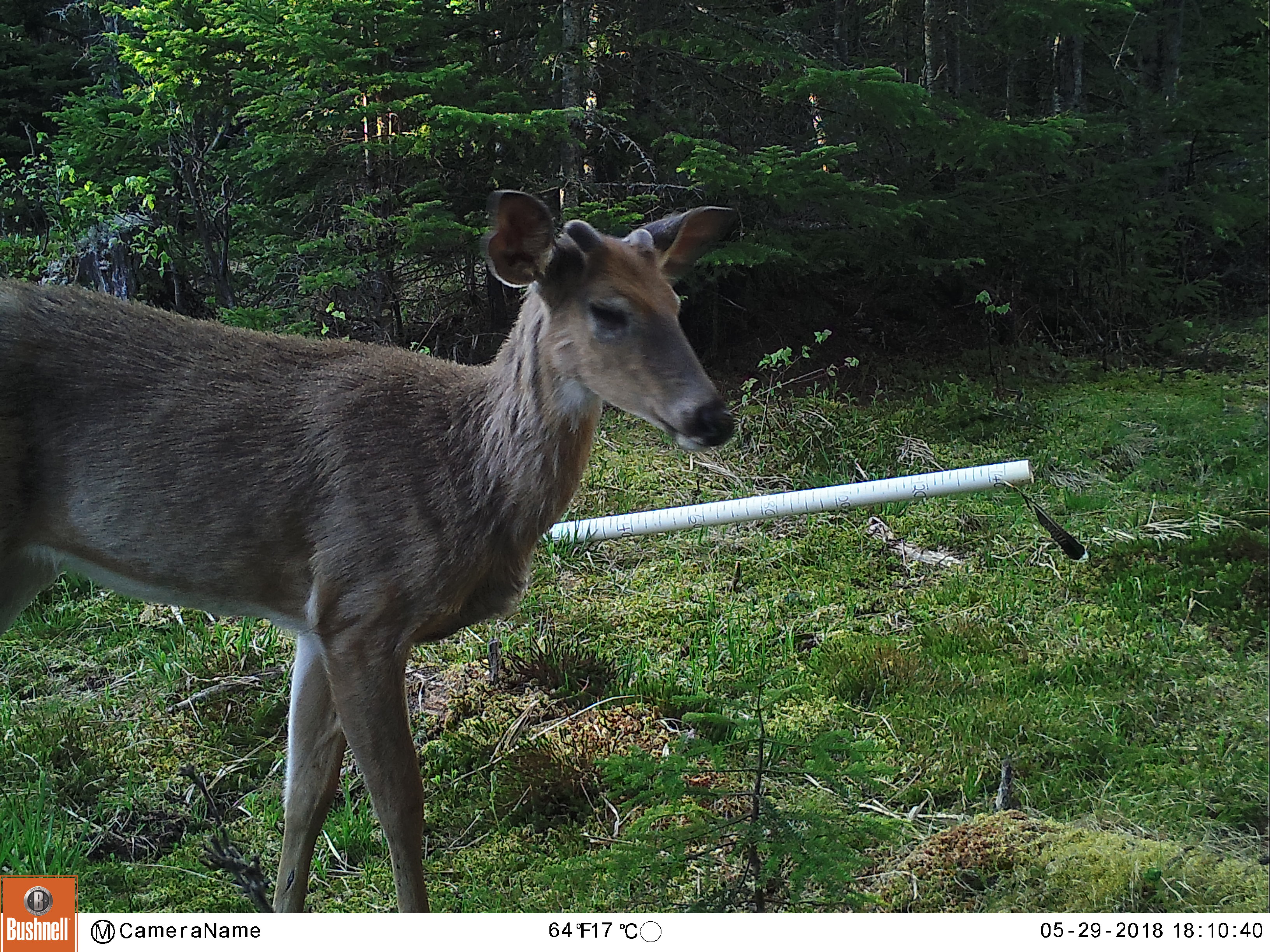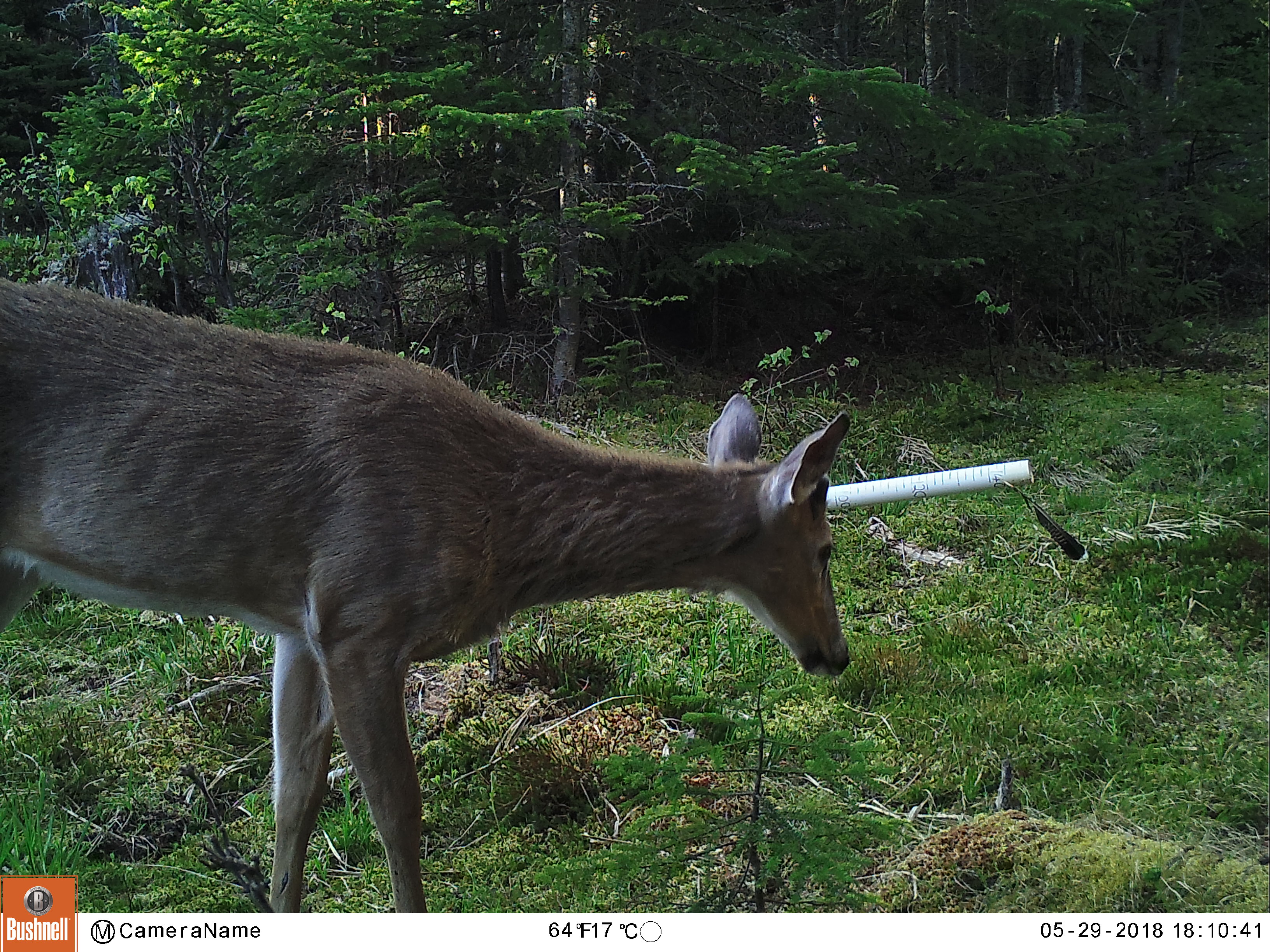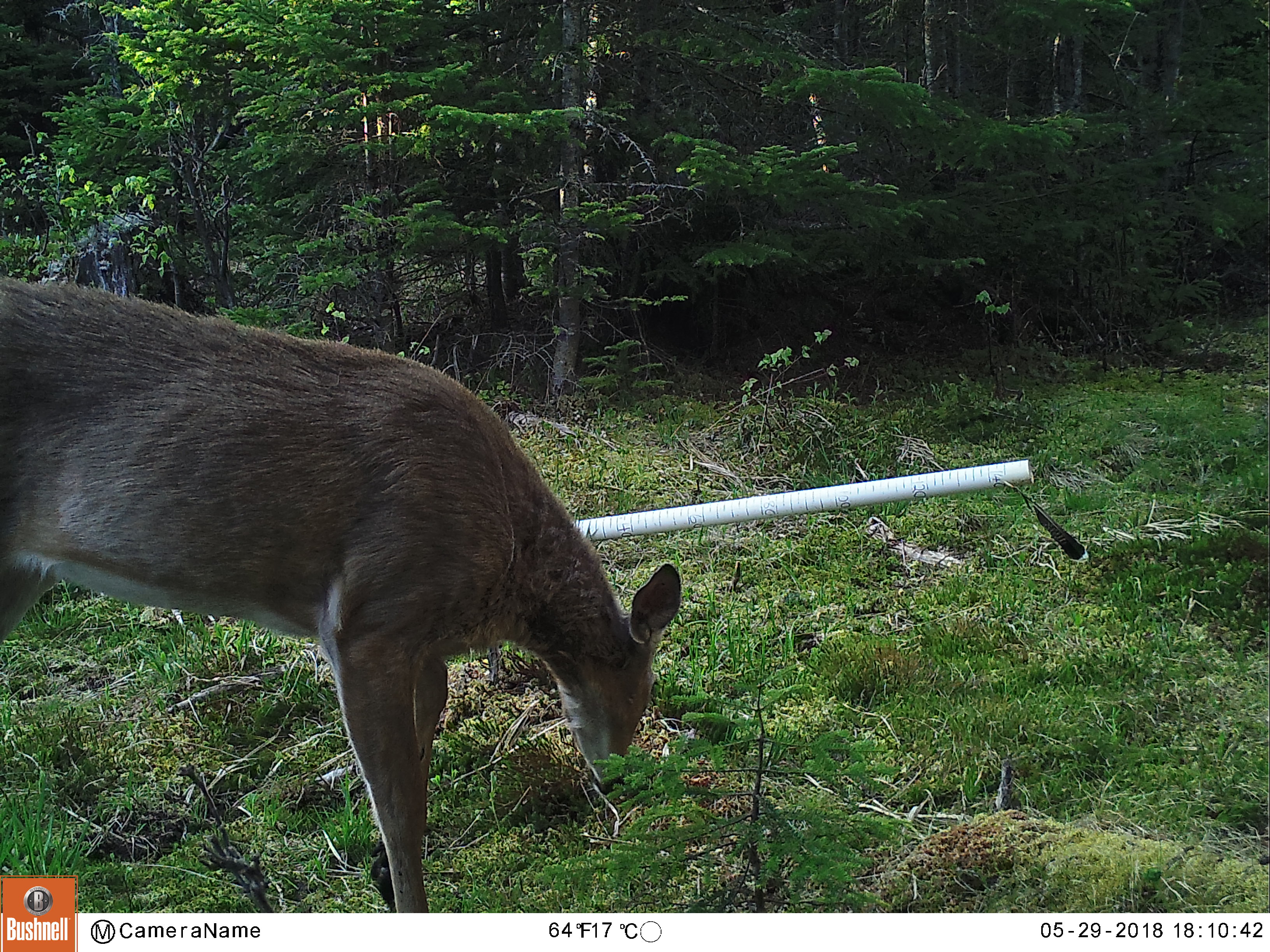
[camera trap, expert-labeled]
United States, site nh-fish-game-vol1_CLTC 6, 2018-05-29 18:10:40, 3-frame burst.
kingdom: Animalia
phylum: Chordata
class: Mammalia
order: Artiodactyla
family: Cervidae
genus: Odocoileus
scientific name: Odocoileus virginianus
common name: white-tailed deer